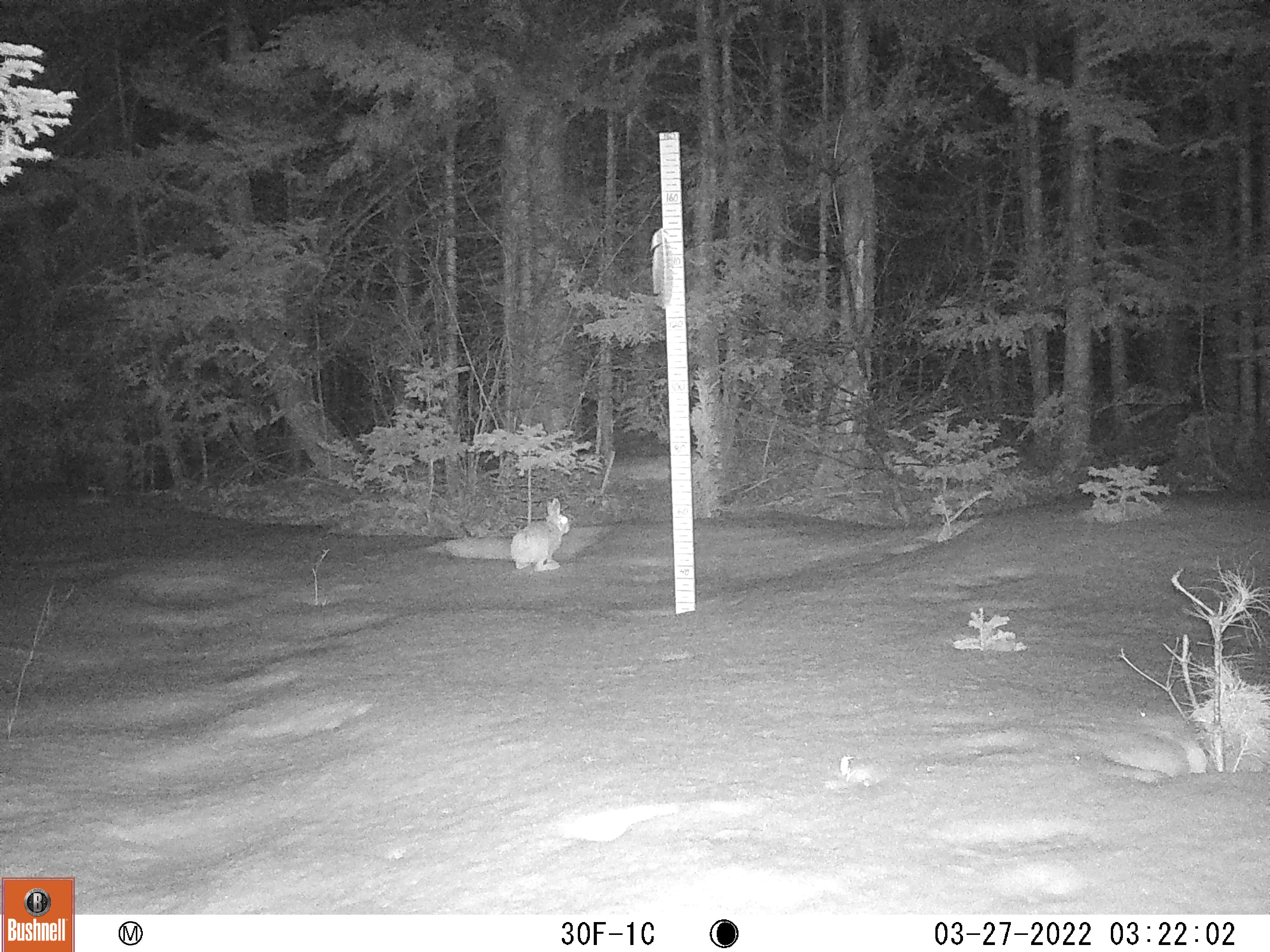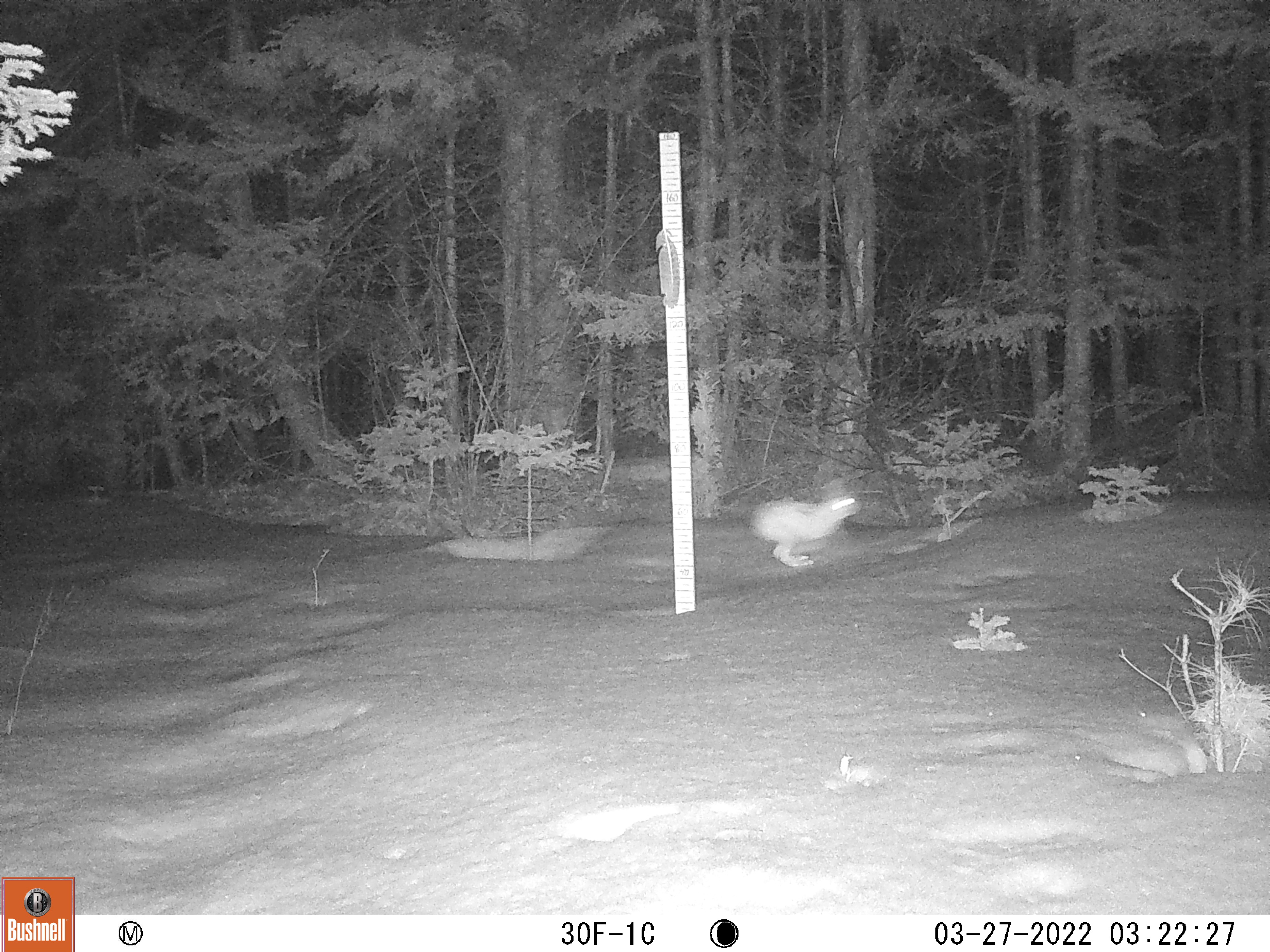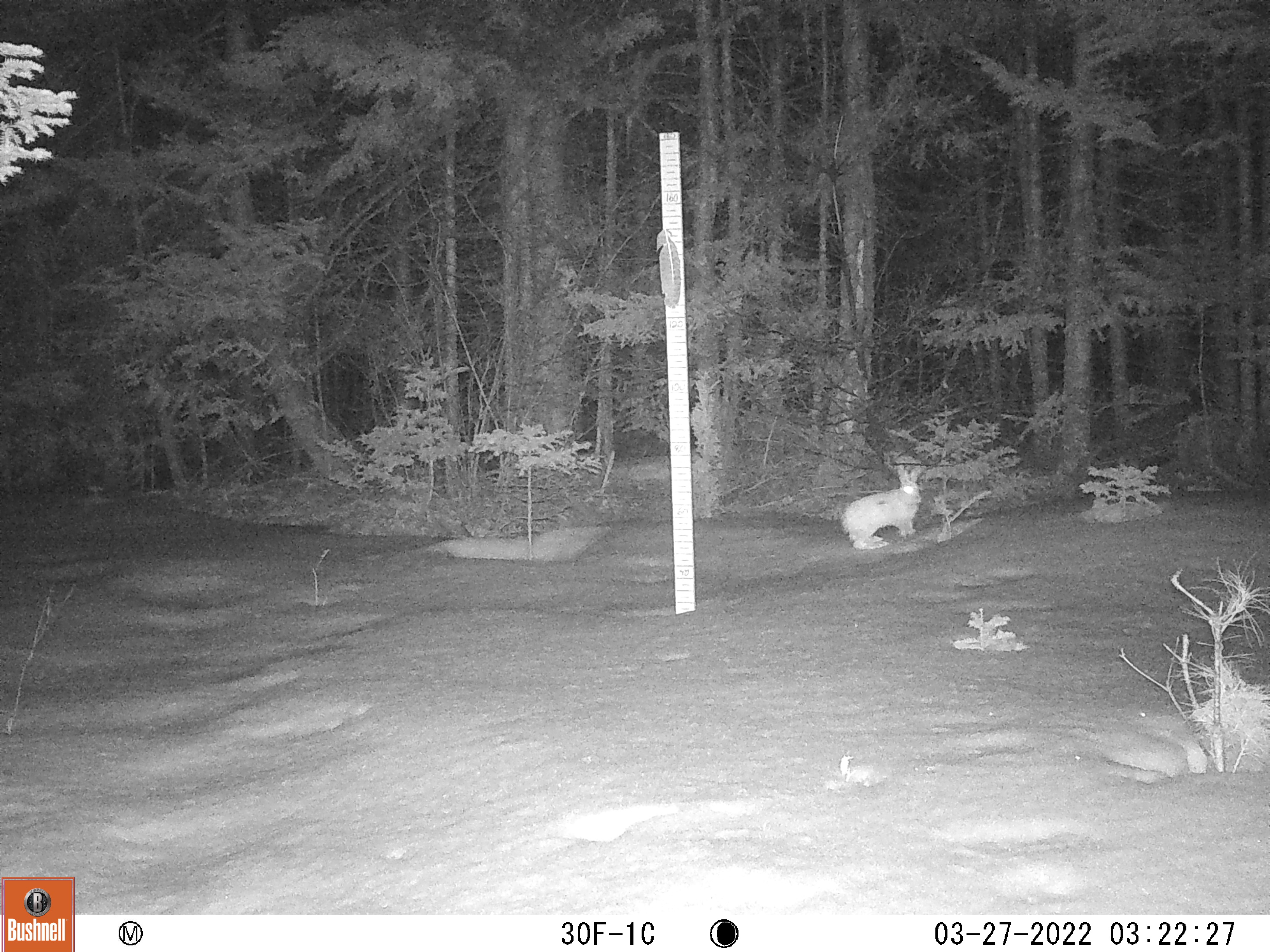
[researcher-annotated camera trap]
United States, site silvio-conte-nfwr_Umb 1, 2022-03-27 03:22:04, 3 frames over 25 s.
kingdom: Animalia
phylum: Chordata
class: Mammalia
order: Lagomorpha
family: Leporidae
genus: Lepus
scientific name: Lepus americanus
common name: snowshoe hare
Snowshoe hare (Lepus americanus).